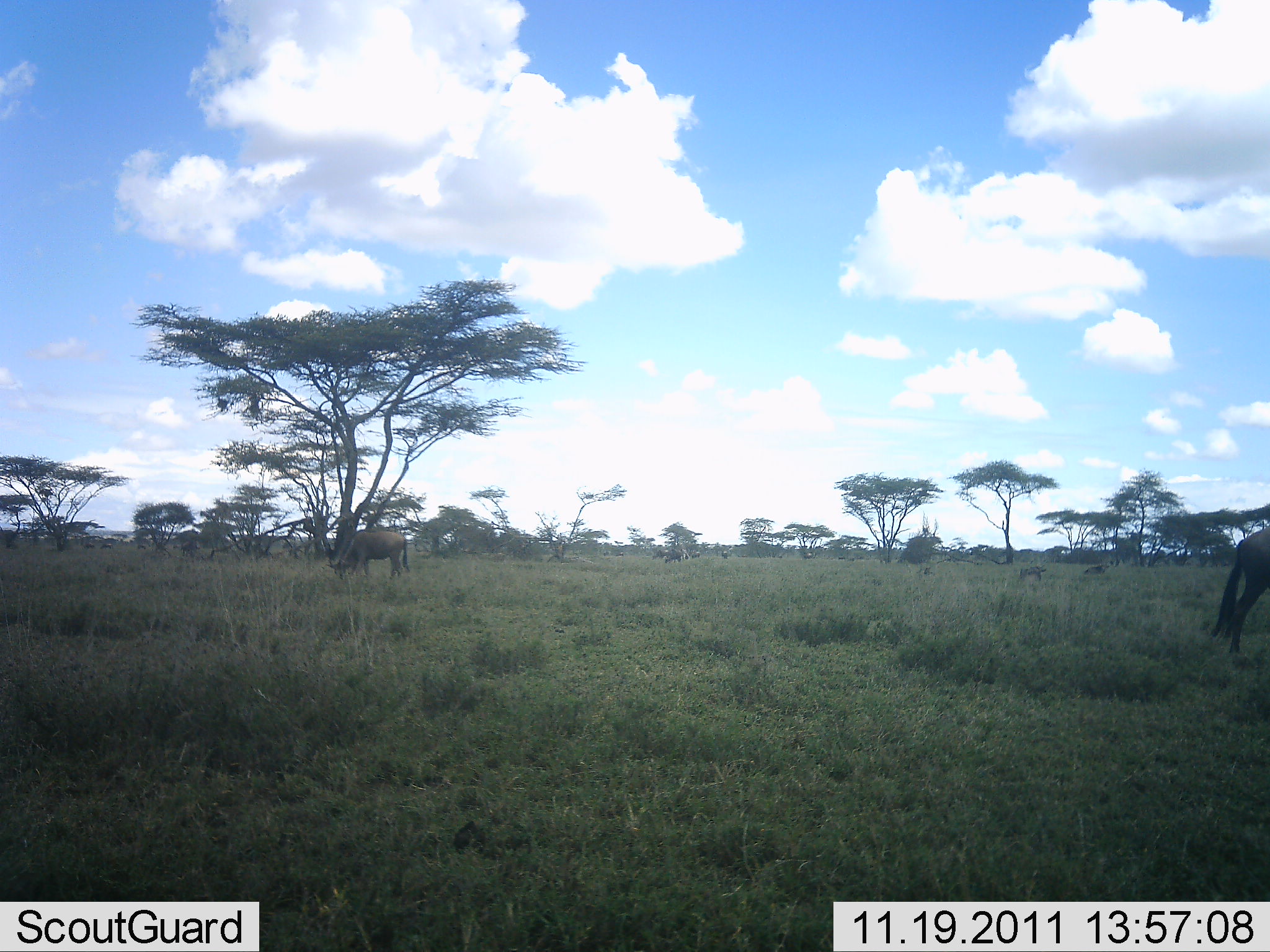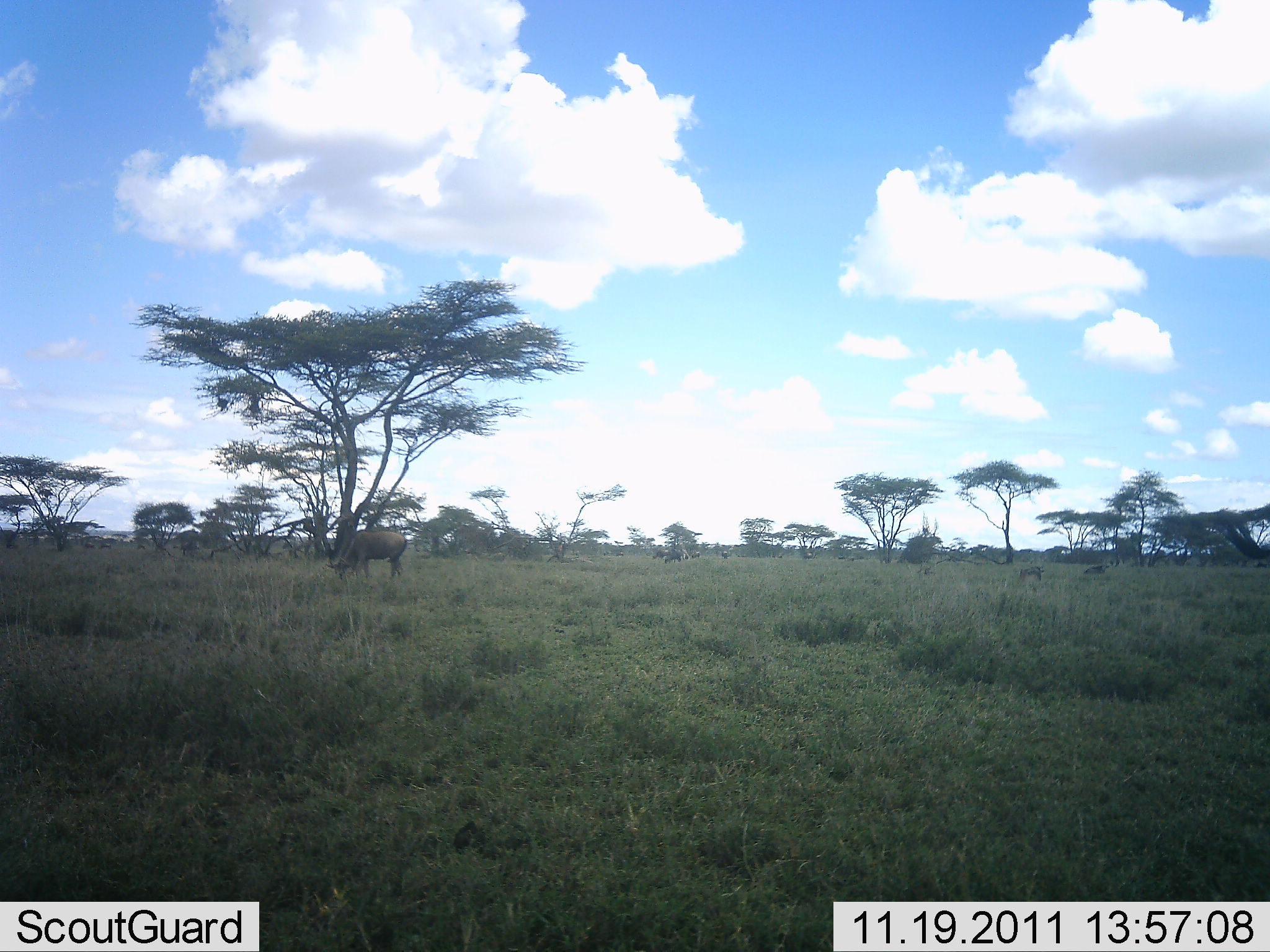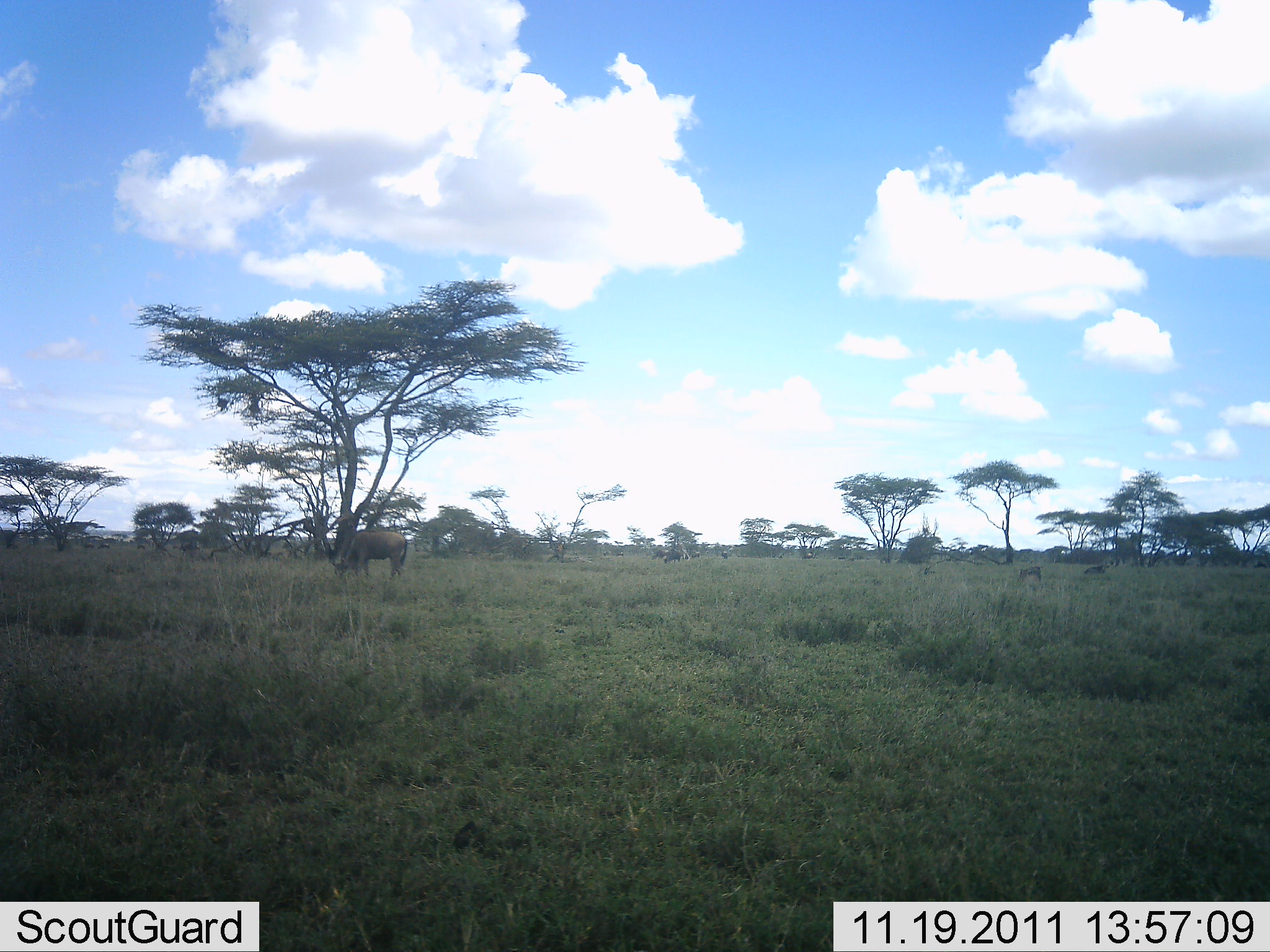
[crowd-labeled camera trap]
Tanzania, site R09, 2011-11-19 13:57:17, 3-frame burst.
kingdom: Animalia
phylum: Chordata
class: Mammalia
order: Artiodactyla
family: Bovidae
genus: Connochaetes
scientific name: Connochaetes taurinus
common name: blue wildebeest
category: wildebeest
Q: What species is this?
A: Wildebeest (blue wildebeest) (Connochaetes taurinus).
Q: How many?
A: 2.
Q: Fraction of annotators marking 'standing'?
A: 44%.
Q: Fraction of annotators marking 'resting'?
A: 0%.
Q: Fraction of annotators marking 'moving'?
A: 44%.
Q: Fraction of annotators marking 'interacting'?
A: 0%.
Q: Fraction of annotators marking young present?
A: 0%.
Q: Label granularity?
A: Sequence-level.